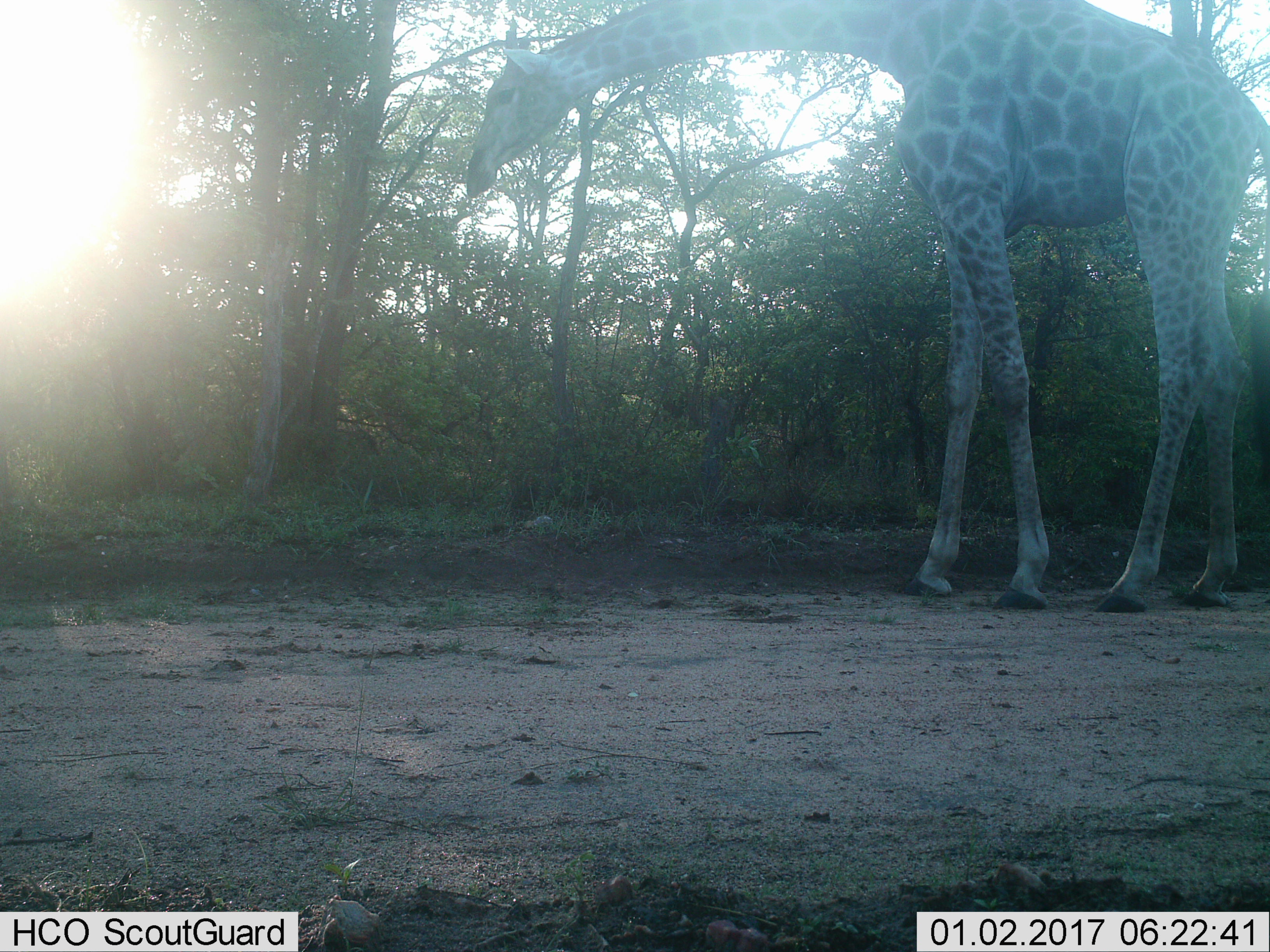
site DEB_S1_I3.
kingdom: Animalia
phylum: Chordata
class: Mammalia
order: Artiodactyla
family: Giraffidae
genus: Giraffa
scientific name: Giraffa camelopardalis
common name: giraffe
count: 1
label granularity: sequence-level